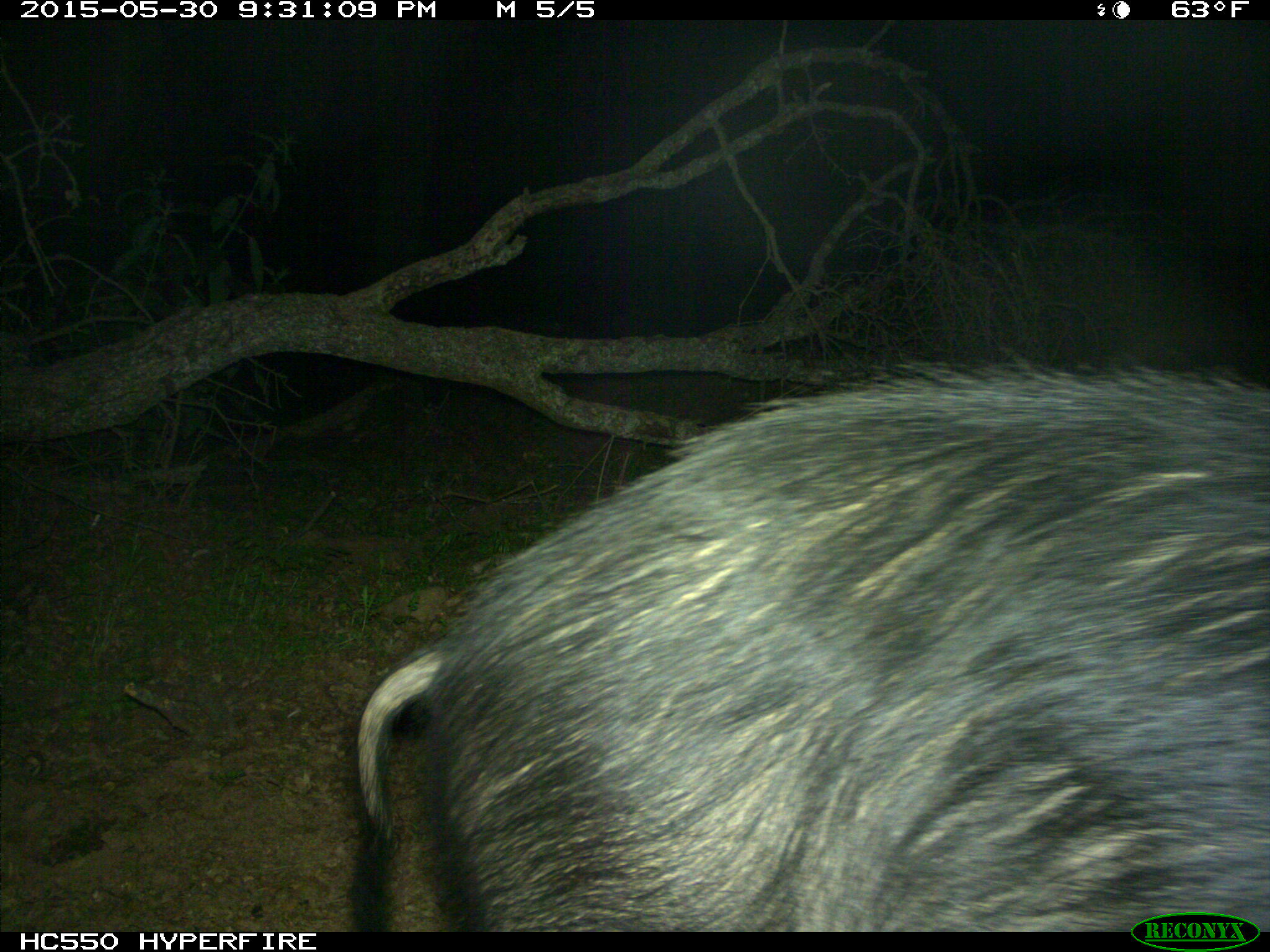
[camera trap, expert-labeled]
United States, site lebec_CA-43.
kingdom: Animalia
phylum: Chordata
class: Mammalia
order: Artiodactyla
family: Suidae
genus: Sus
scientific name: Sus scrofa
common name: wild boar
Sus scrofa (wild boar).